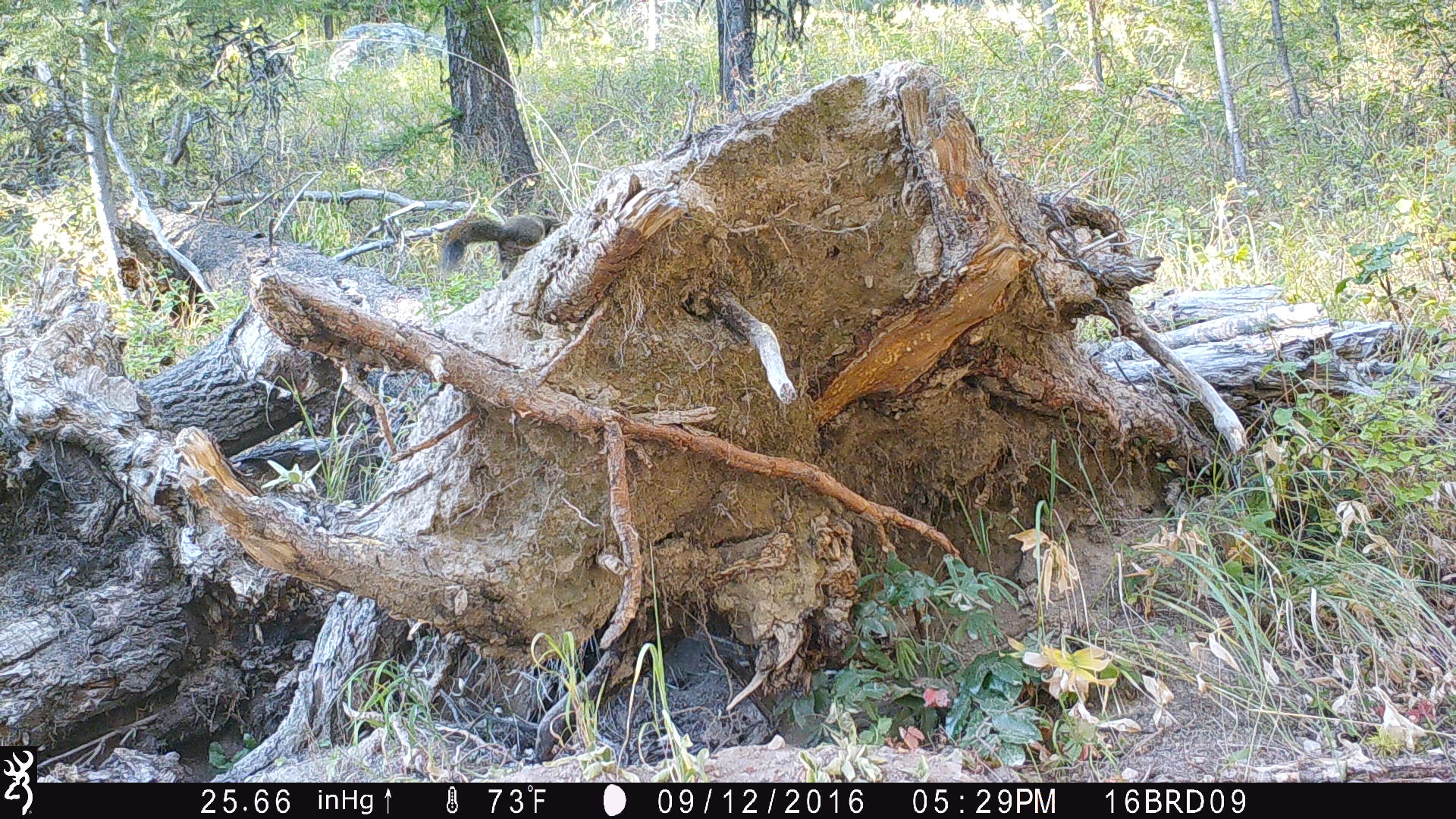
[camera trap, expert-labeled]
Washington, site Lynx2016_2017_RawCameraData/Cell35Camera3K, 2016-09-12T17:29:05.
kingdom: Animalia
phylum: Chordata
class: Mammalia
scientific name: Mammalia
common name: small mammal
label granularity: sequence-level